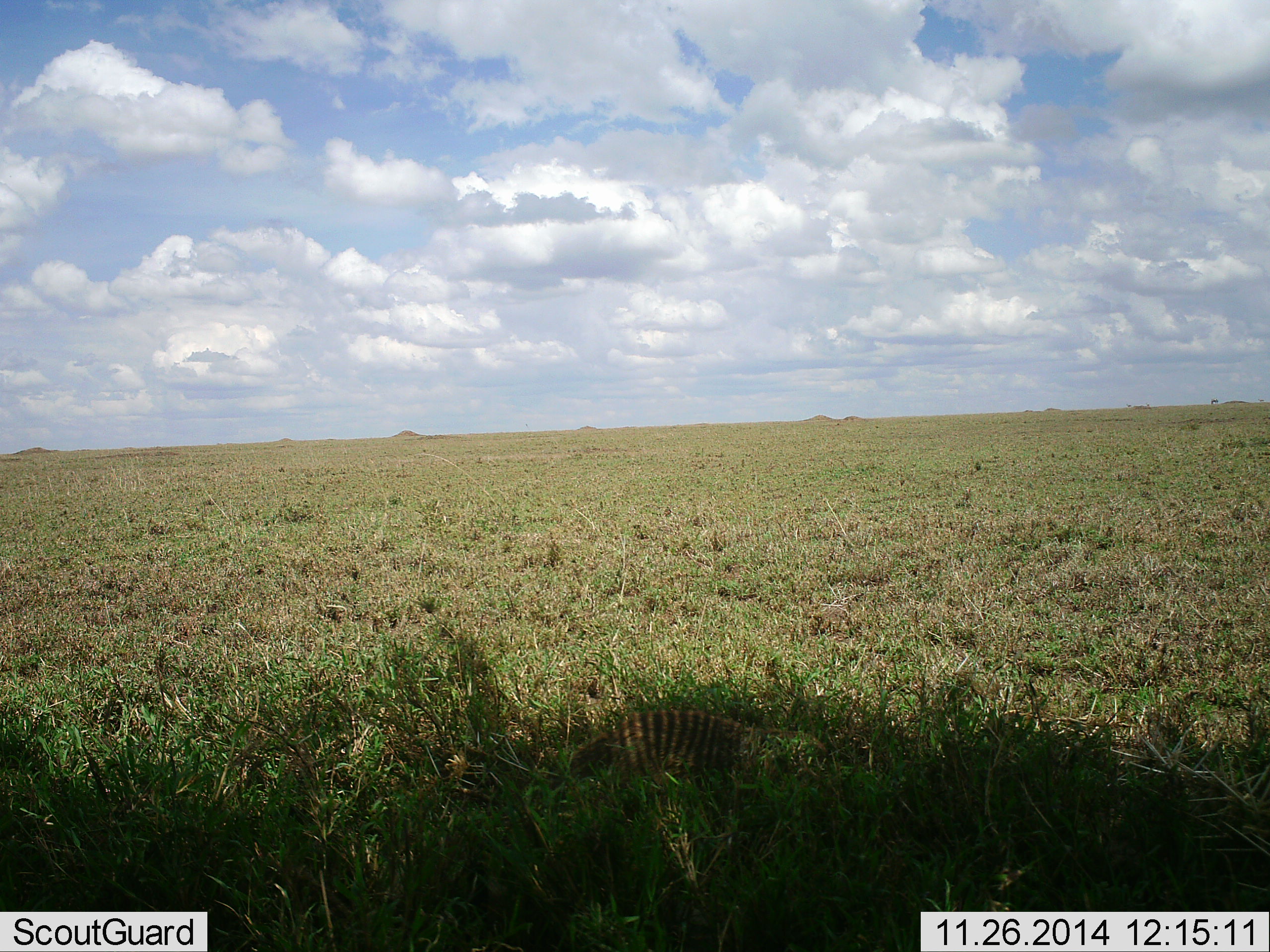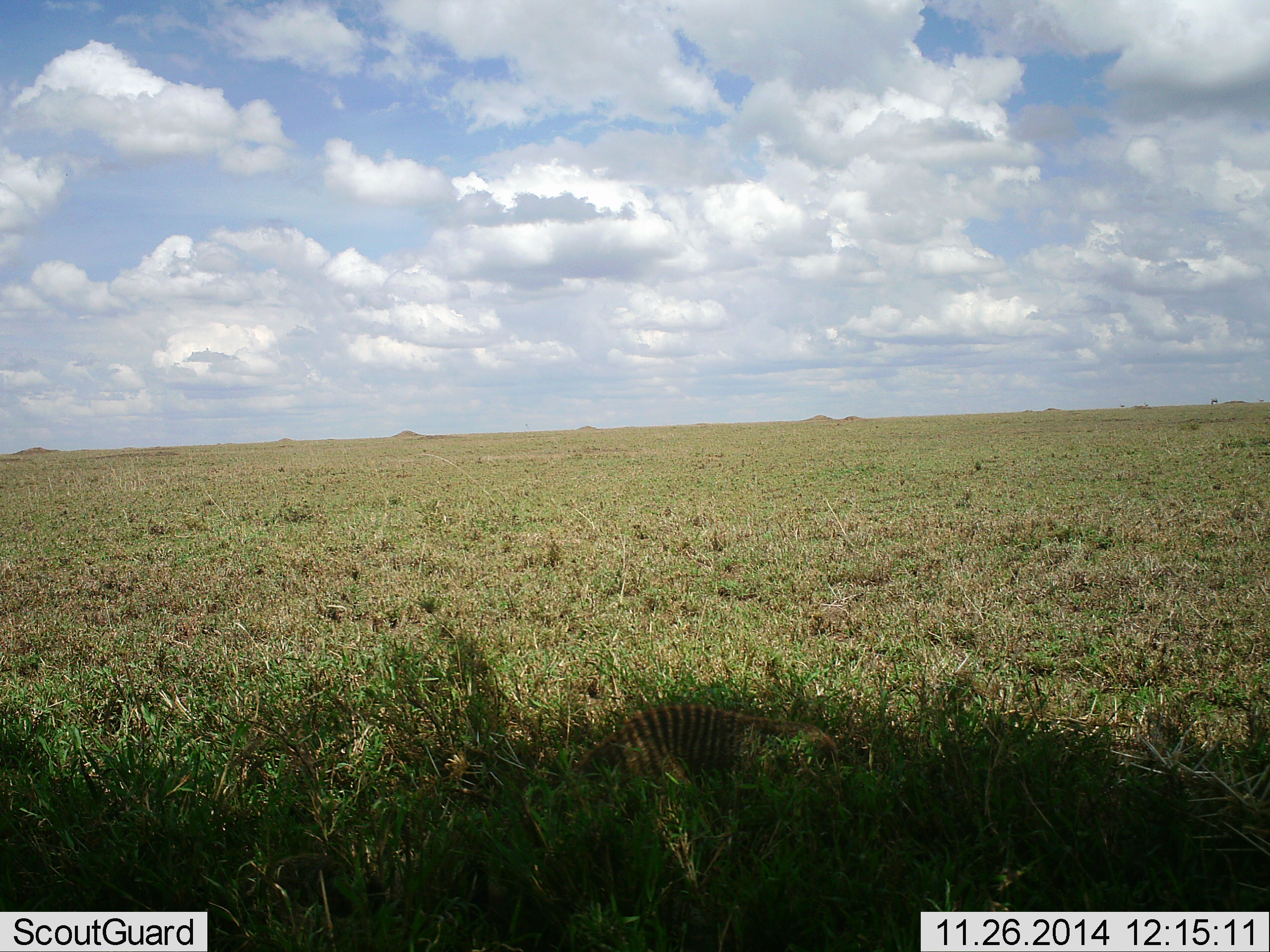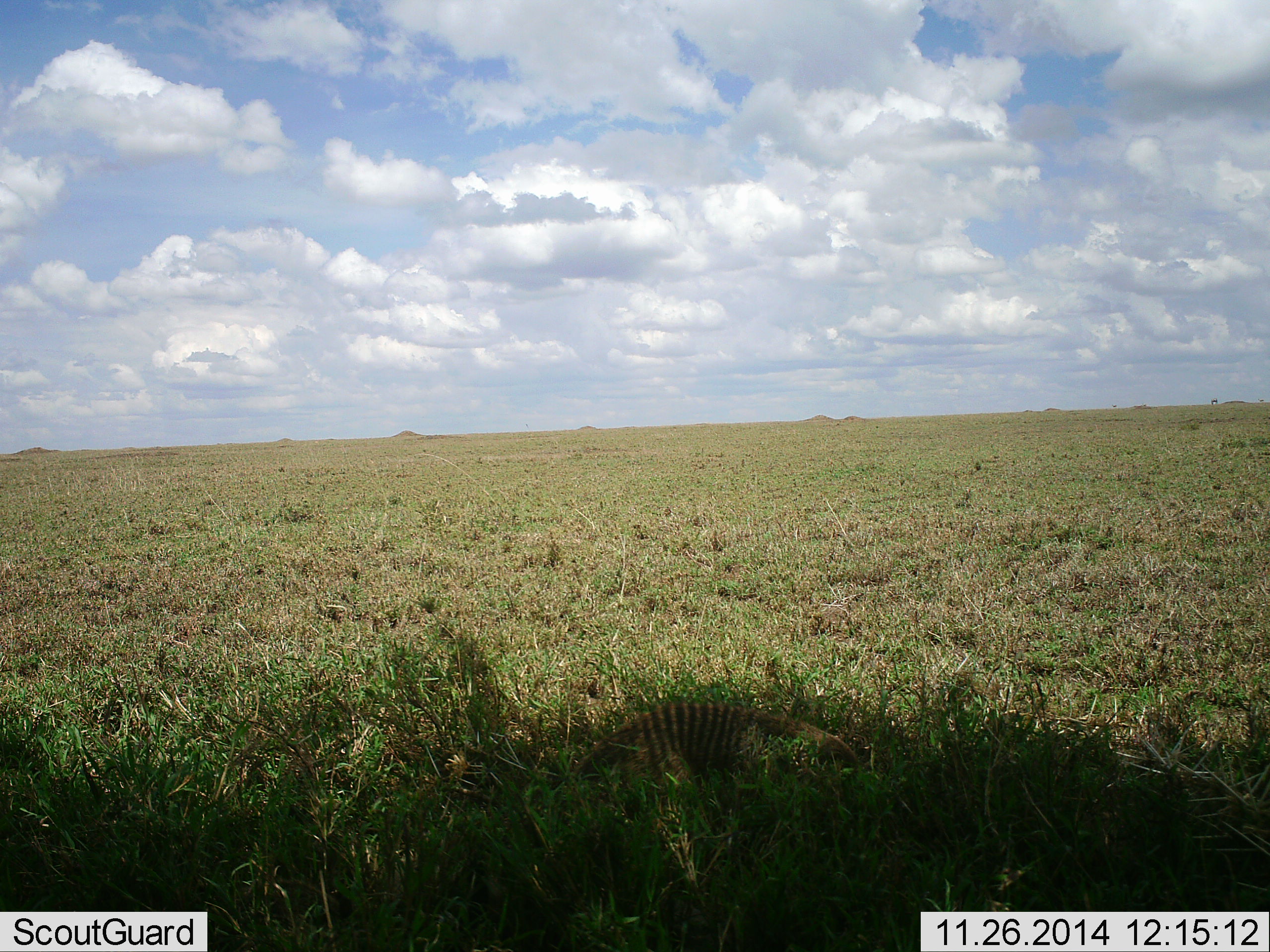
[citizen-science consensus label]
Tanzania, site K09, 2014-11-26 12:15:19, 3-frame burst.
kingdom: Animalia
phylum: Chordata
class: Mammalia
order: Carnivora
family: Herpestidae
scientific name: Herpestidae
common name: mongoose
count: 1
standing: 30%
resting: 20%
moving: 60%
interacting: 0%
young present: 0%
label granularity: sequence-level